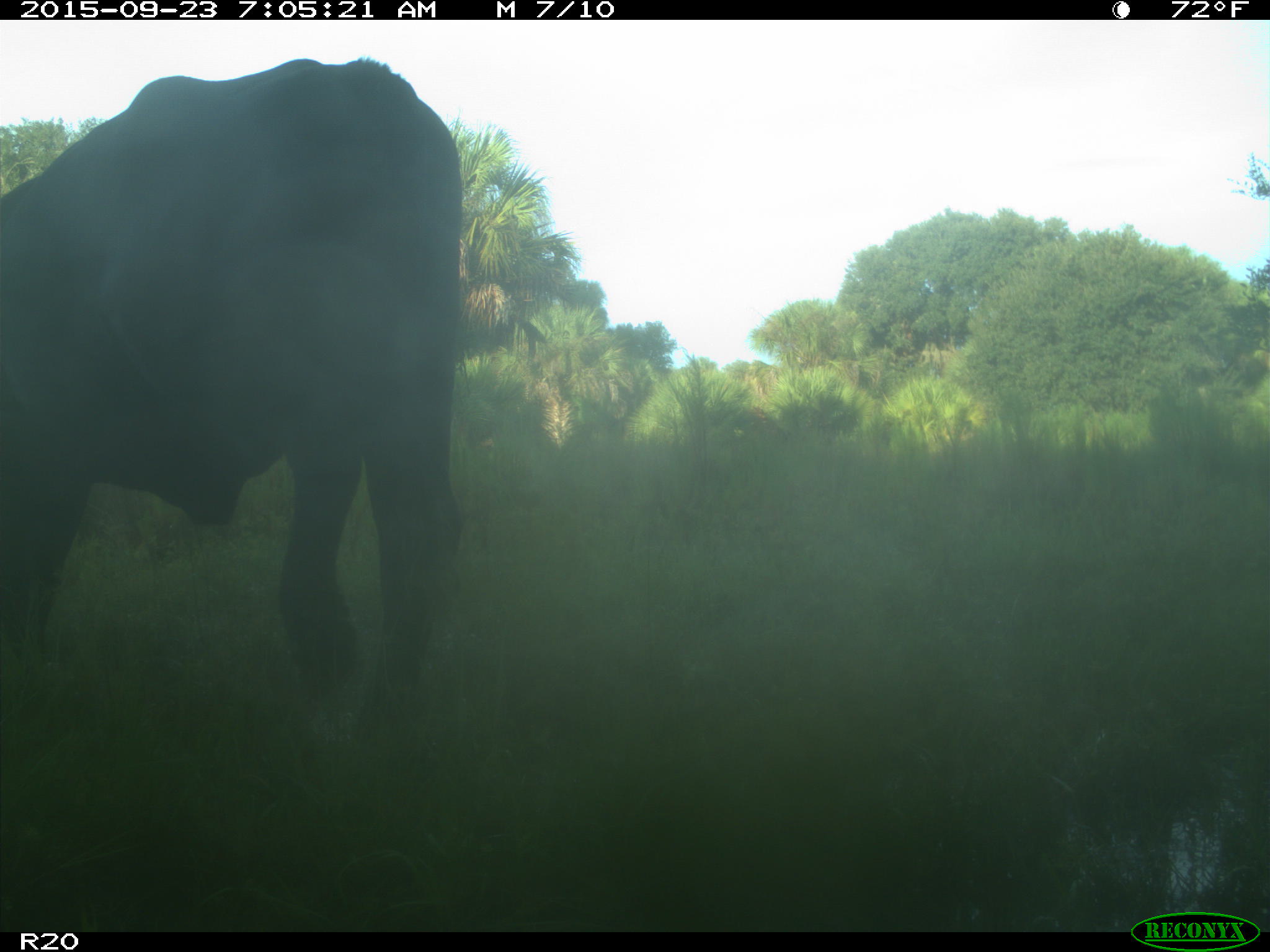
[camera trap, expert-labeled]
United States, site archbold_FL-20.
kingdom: Animalia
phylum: Chordata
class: Mammalia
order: Artiodactyla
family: Bovidae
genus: Bos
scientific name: Bos taurus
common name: domestic cow